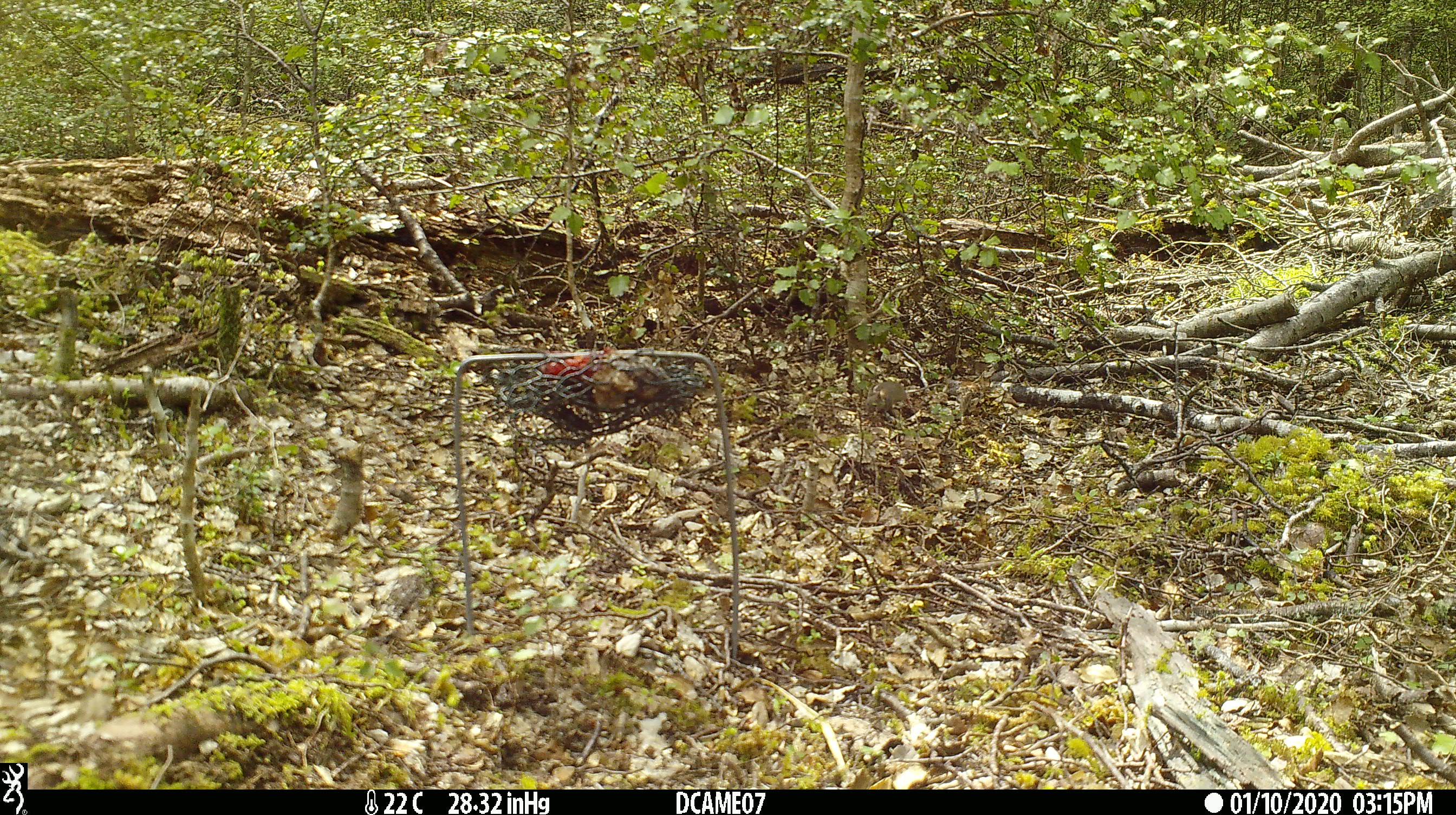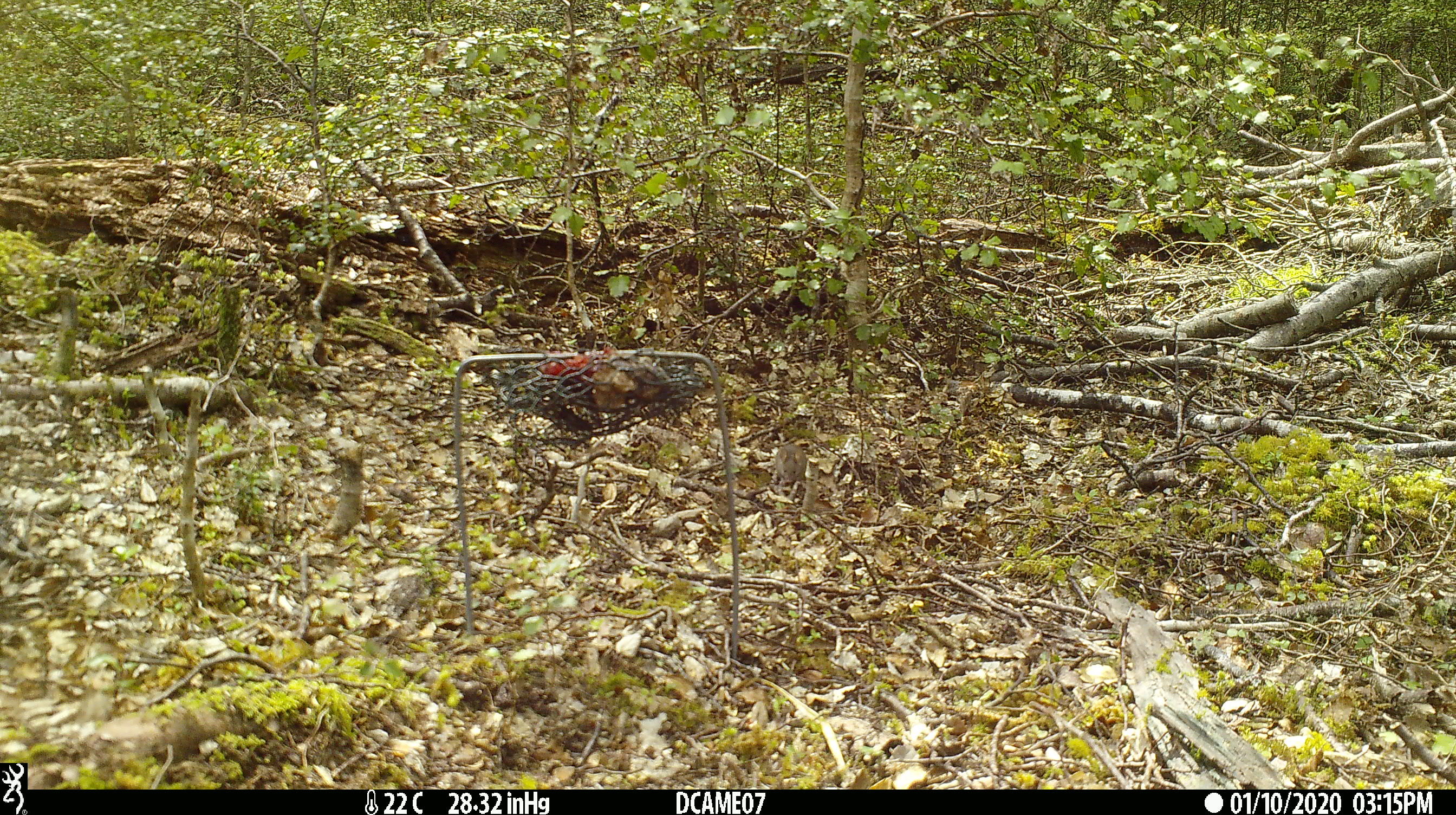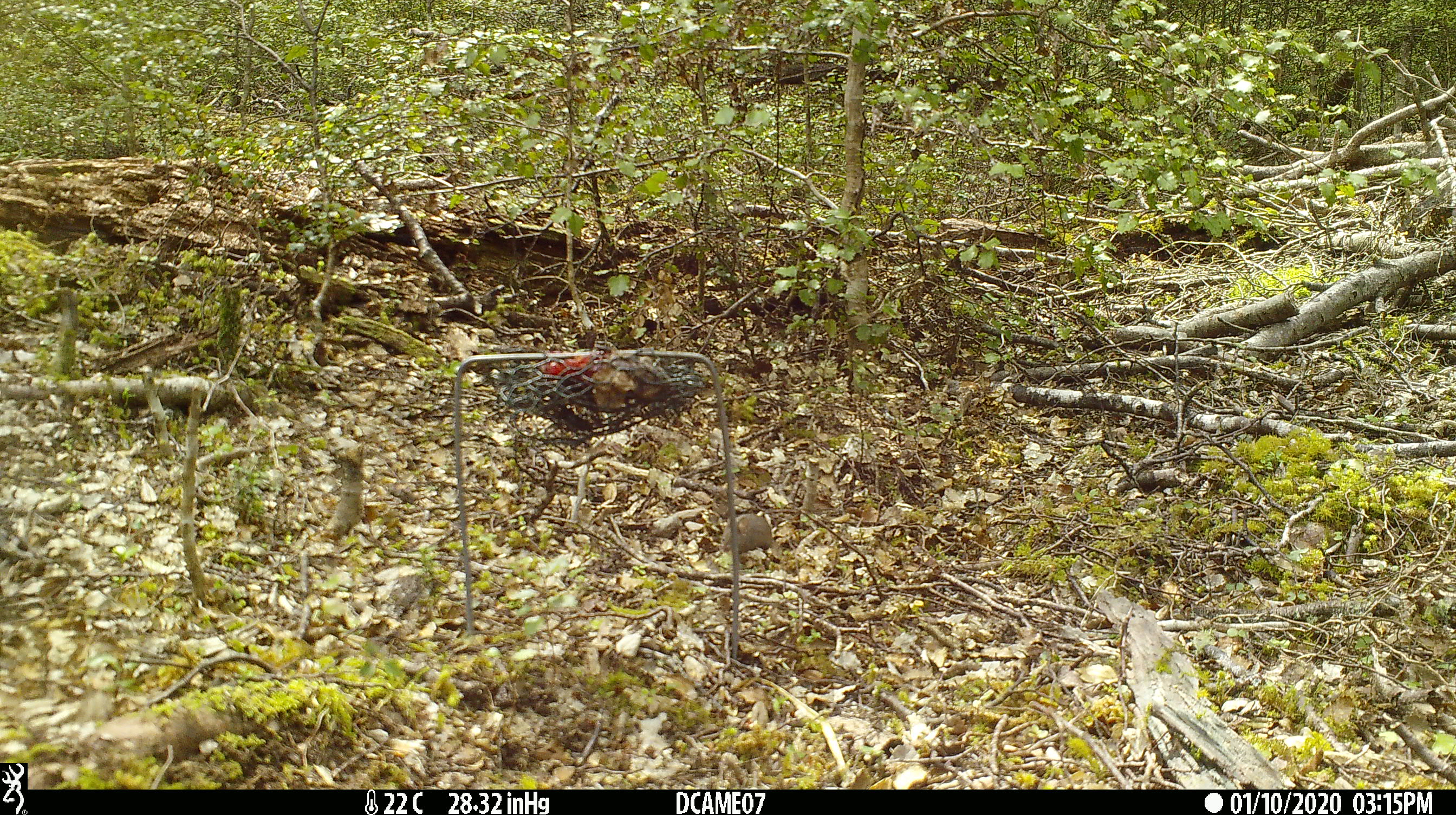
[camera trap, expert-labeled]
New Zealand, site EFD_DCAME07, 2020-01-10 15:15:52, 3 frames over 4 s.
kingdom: Animalia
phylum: Chordata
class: Mammalia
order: Rodentia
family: Muridae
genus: Mus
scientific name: Mus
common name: mouse